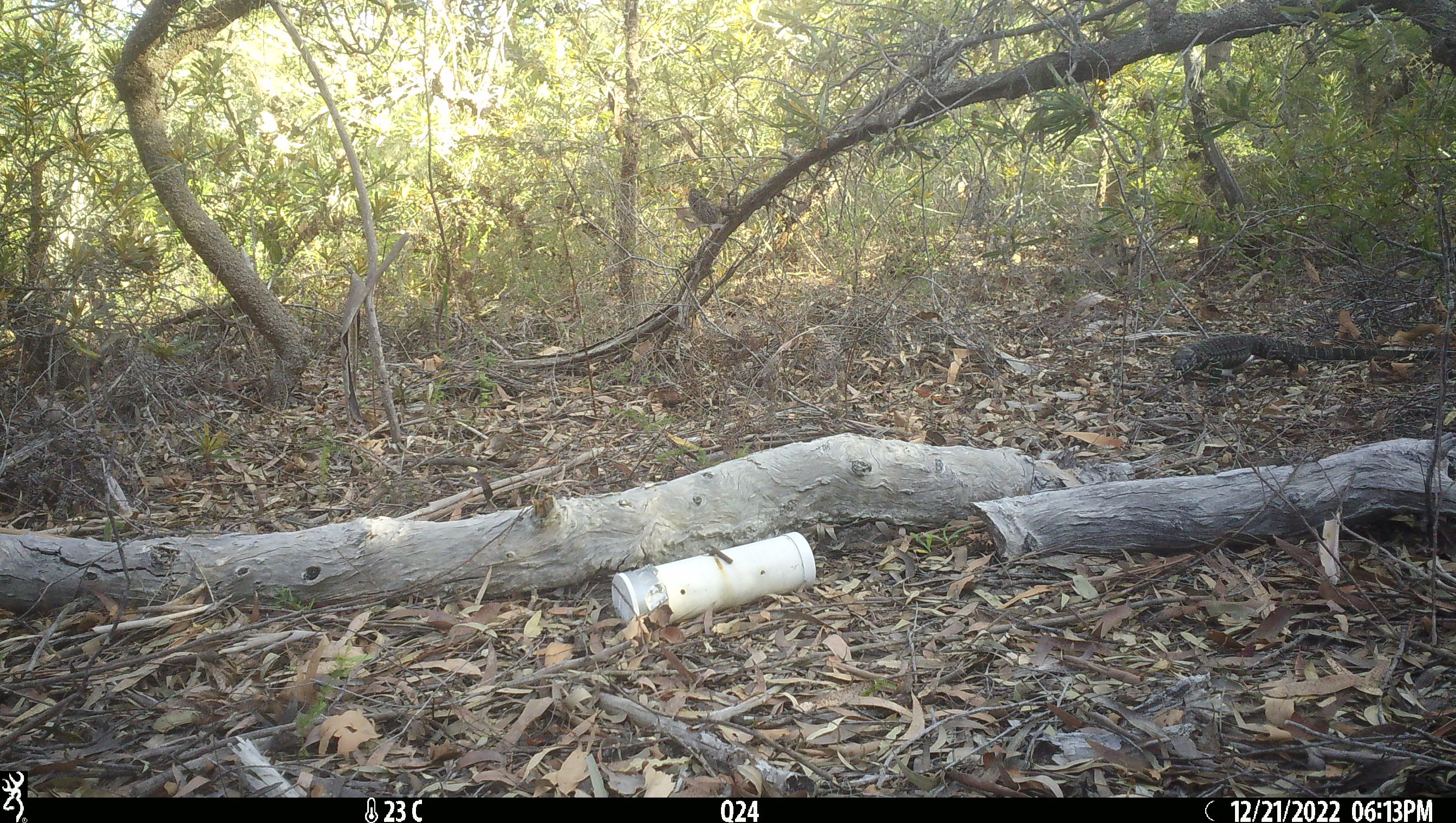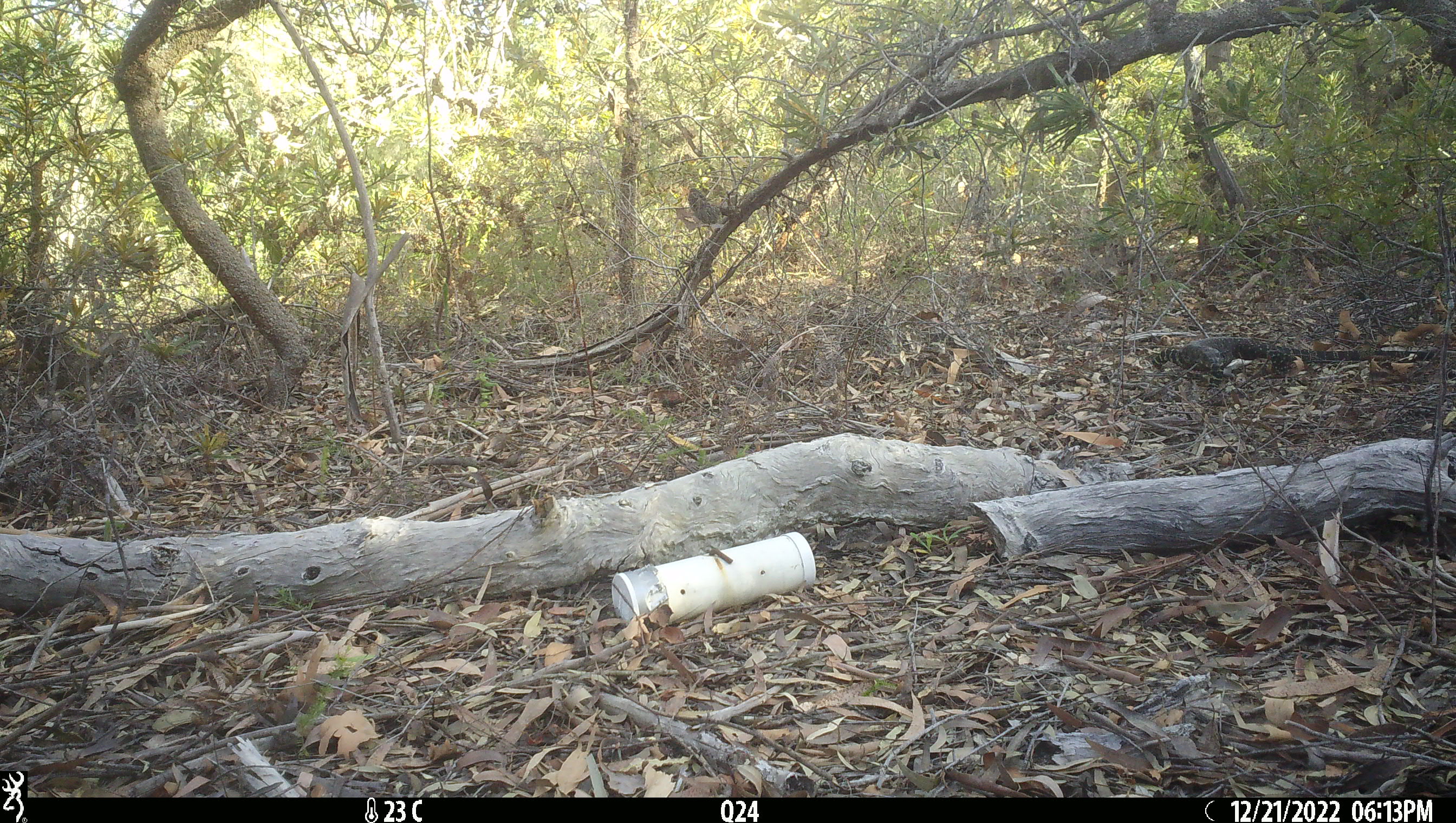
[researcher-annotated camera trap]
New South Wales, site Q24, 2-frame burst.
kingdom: Animalia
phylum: Chordata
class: Reptilia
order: Squamata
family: Varanidae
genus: Varanus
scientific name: Varanus varius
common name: lace monitor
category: goanna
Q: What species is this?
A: Goanna (lace monitor) (Varanus varius).